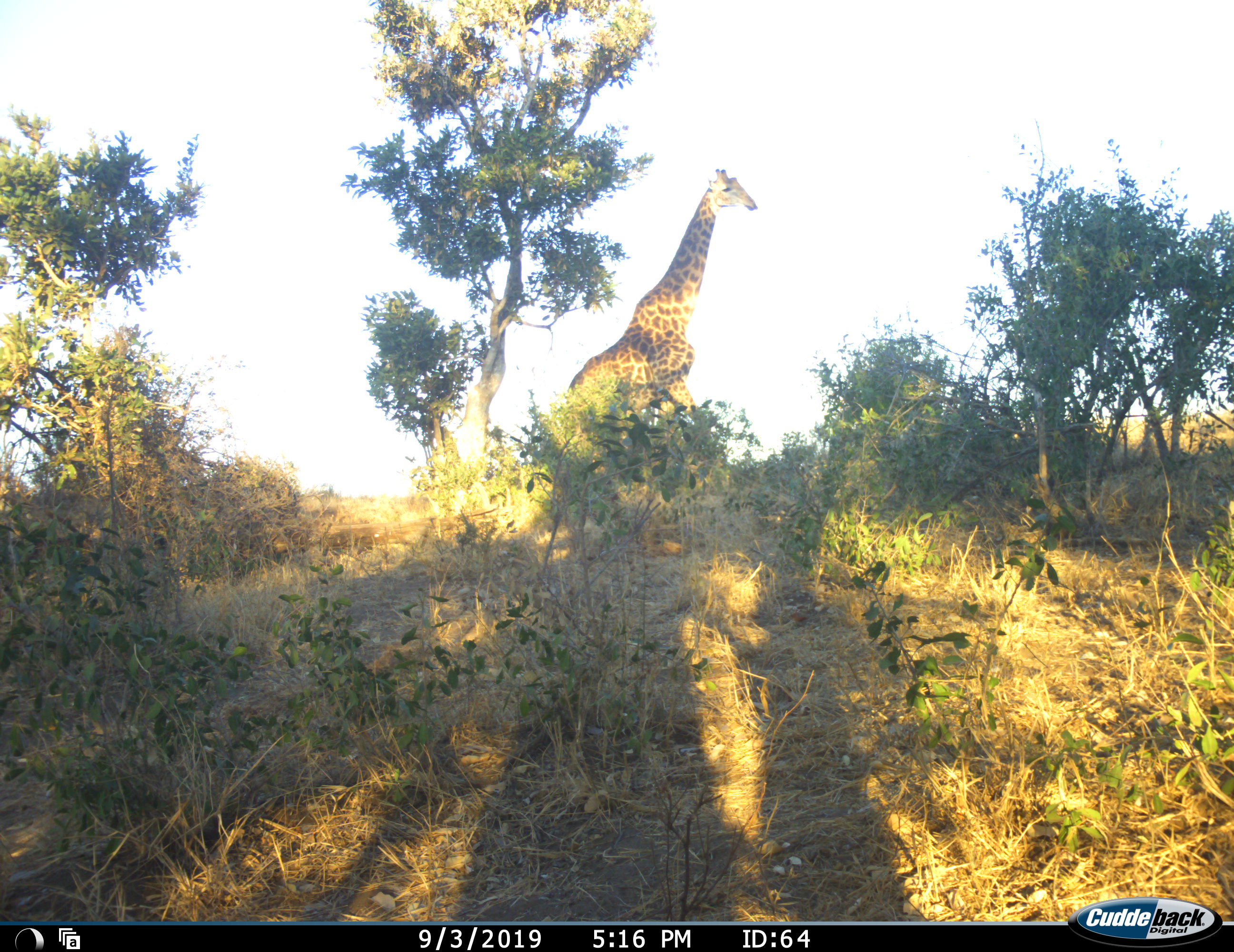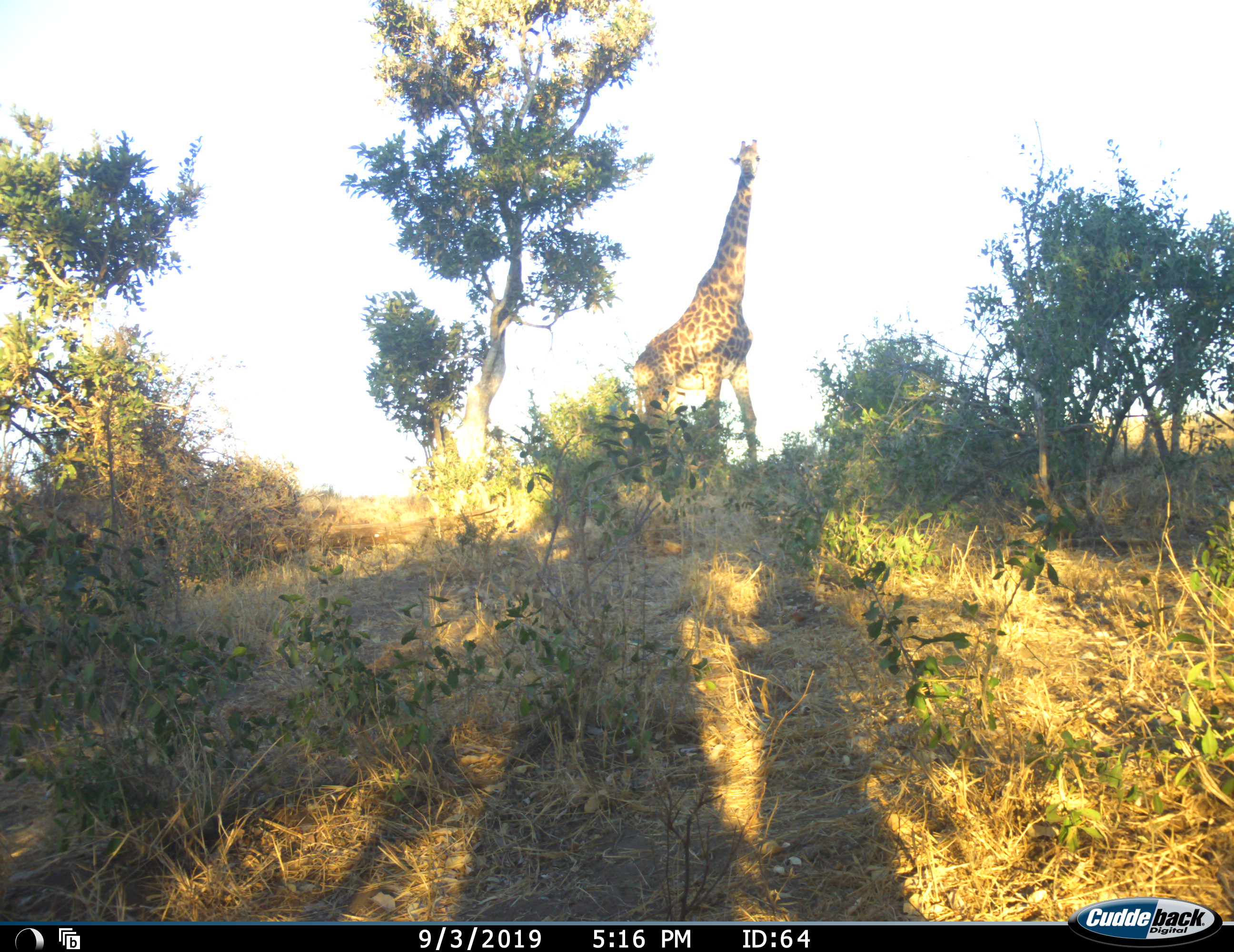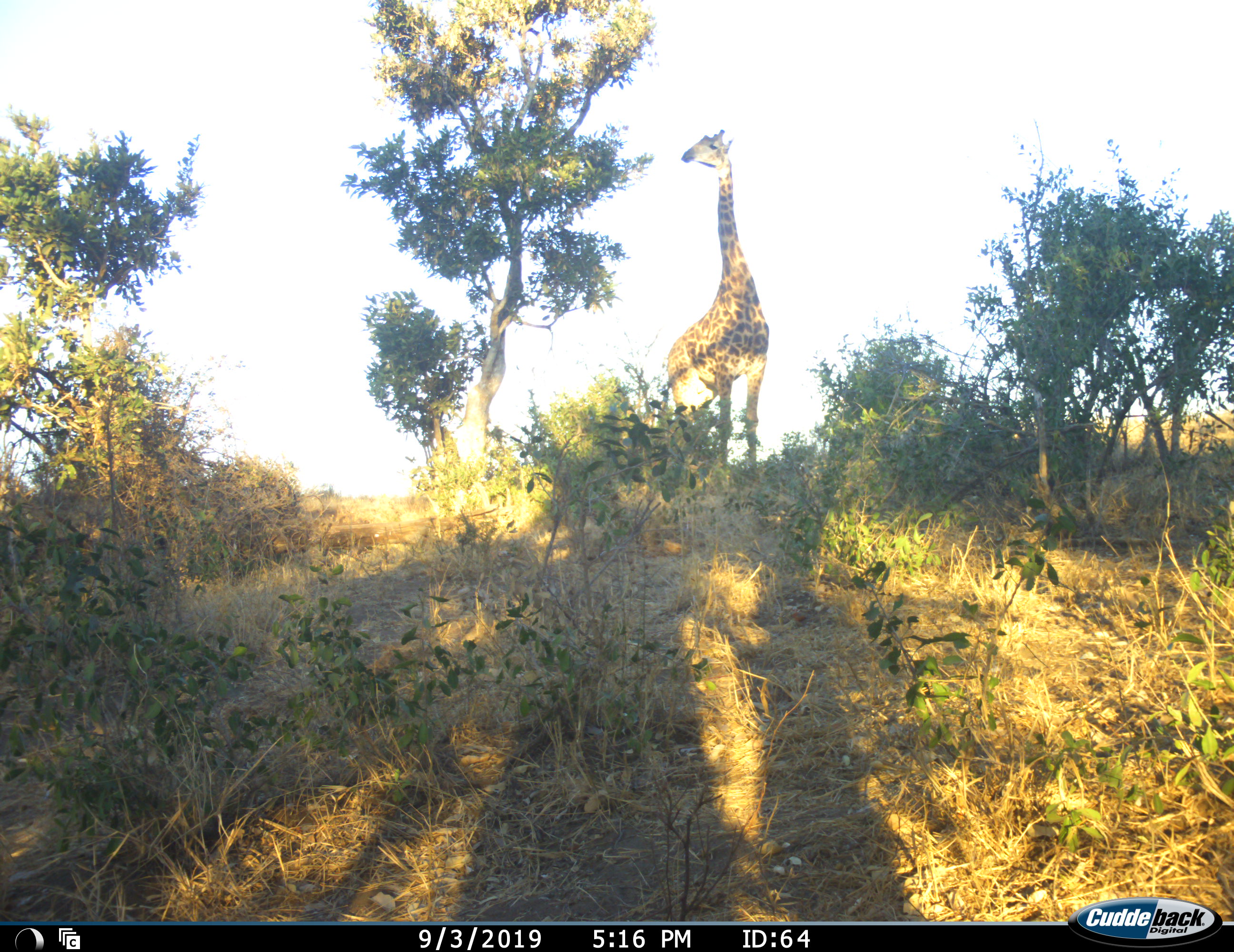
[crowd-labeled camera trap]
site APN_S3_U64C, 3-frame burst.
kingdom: Animalia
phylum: Chordata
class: Mammalia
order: Artiodactyla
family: Giraffidae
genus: Giraffa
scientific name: Giraffa camelopardalis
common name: giraffe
Giraffe (Giraffa camelopardalis), count 1. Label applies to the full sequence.